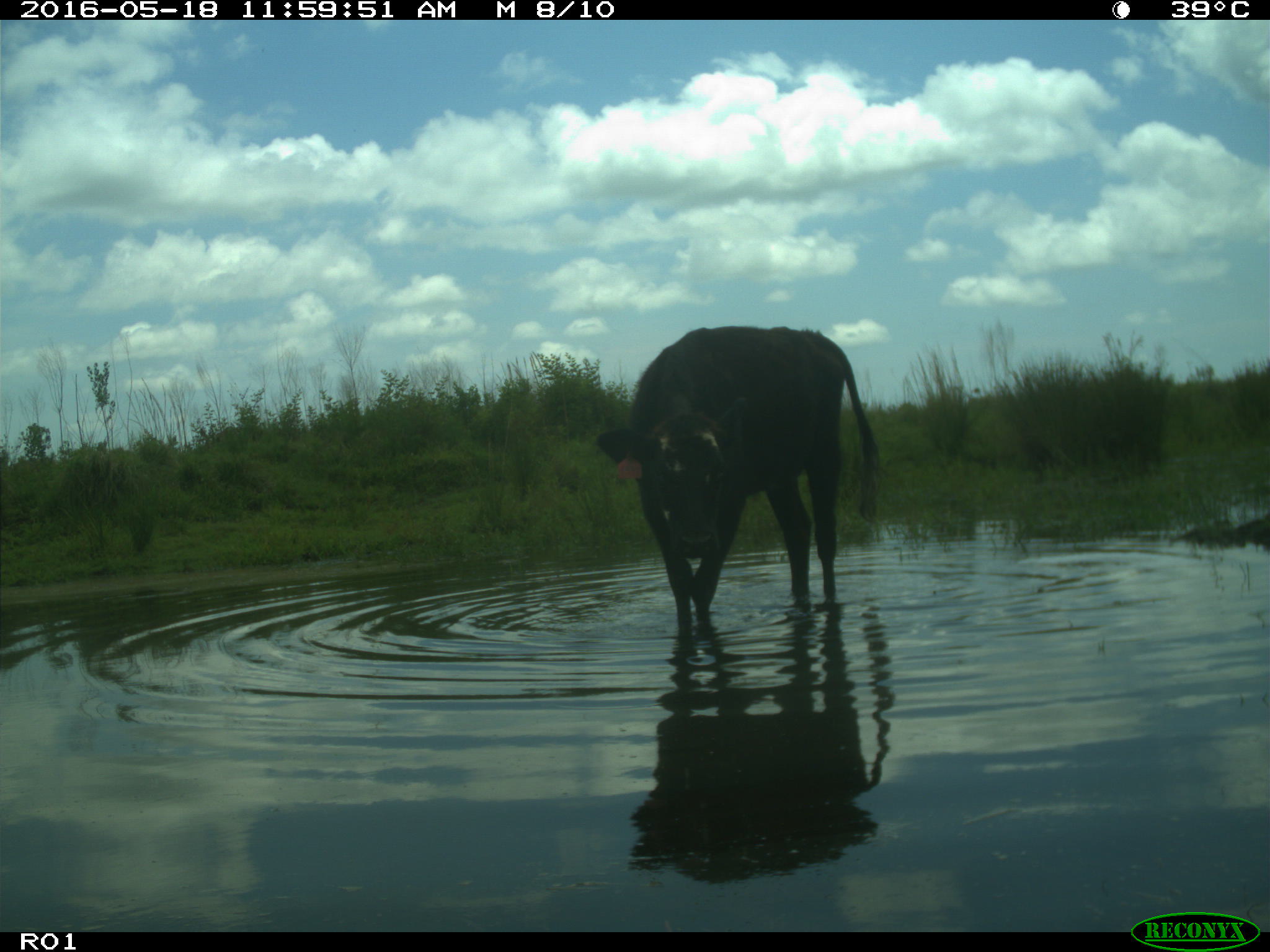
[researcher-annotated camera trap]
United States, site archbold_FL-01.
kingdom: Animalia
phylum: Chordata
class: Mammalia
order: Artiodactyla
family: Bovidae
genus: Bos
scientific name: Bos taurus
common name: domestic cow